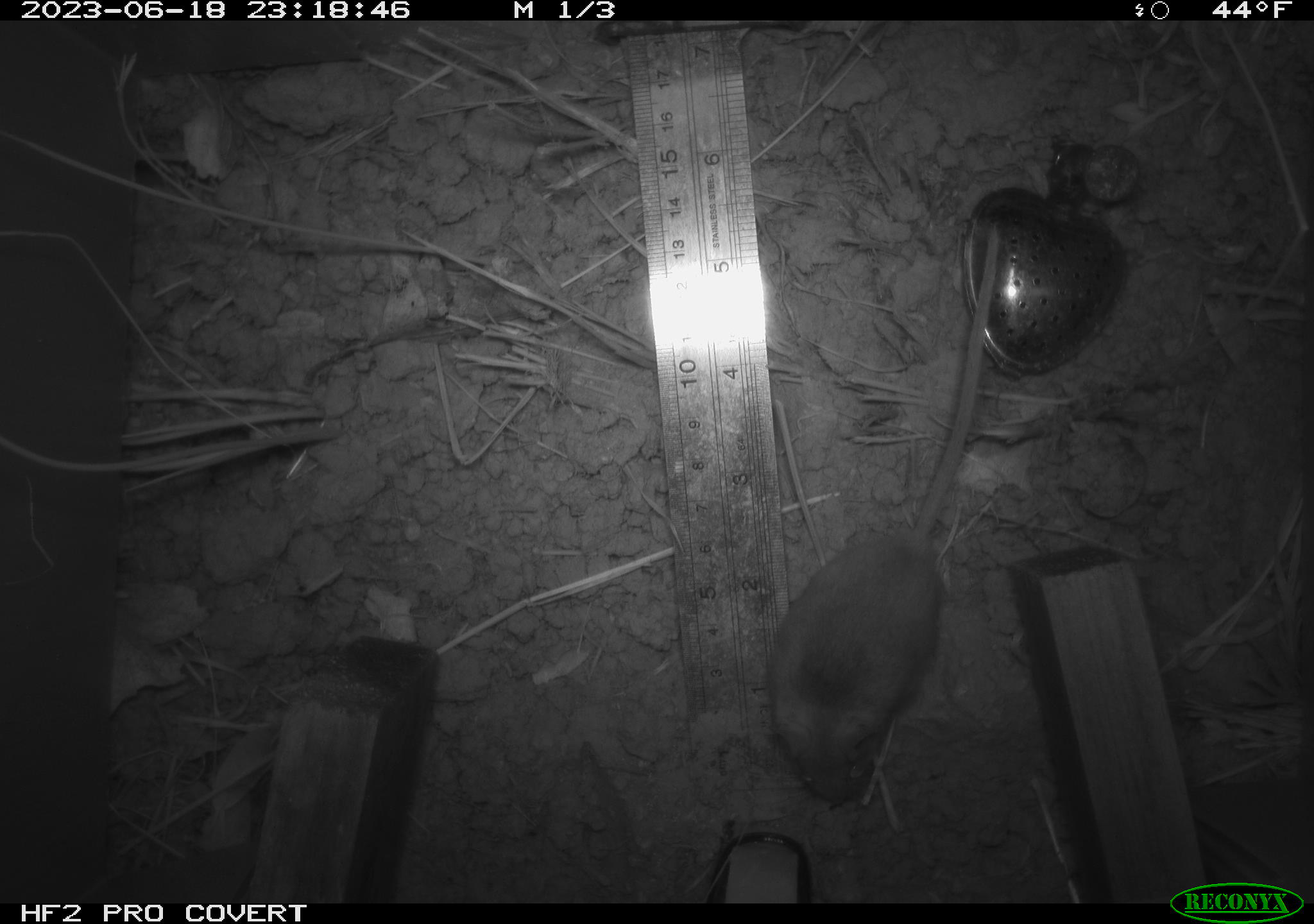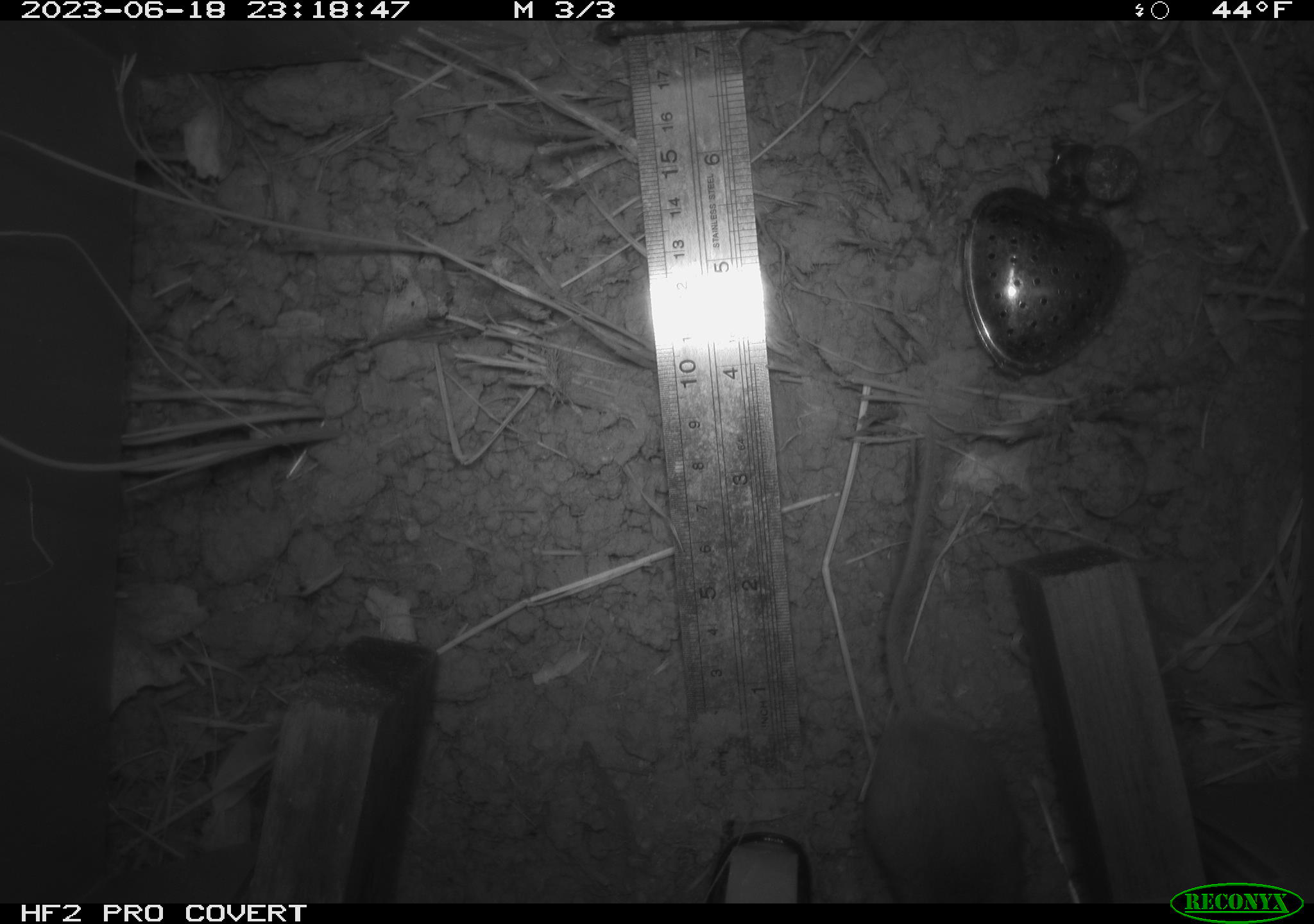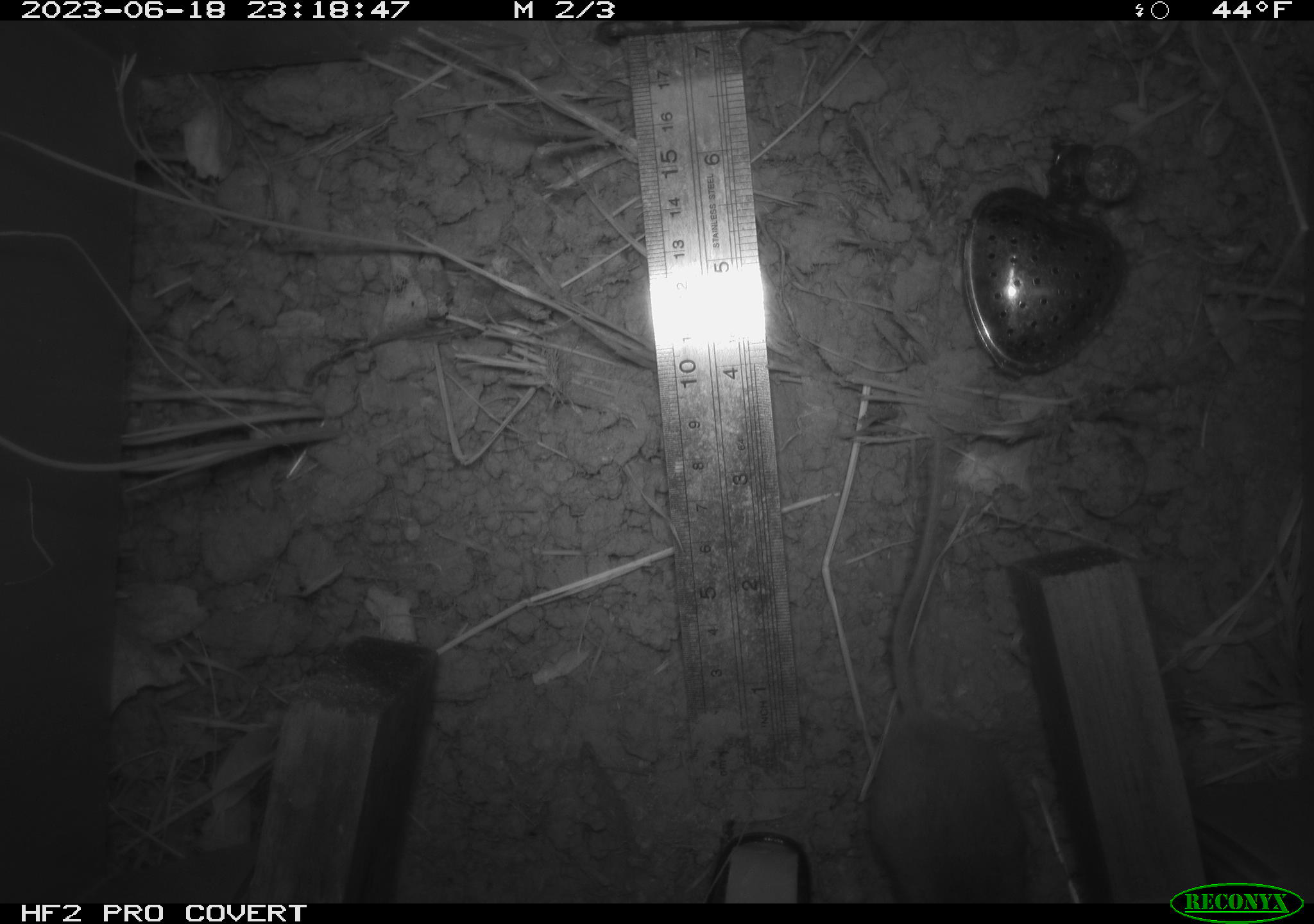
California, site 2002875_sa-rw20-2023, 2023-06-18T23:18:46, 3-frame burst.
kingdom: Animalia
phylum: Chordata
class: Mammalia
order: Rodentia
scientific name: Rodentia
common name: mouse species